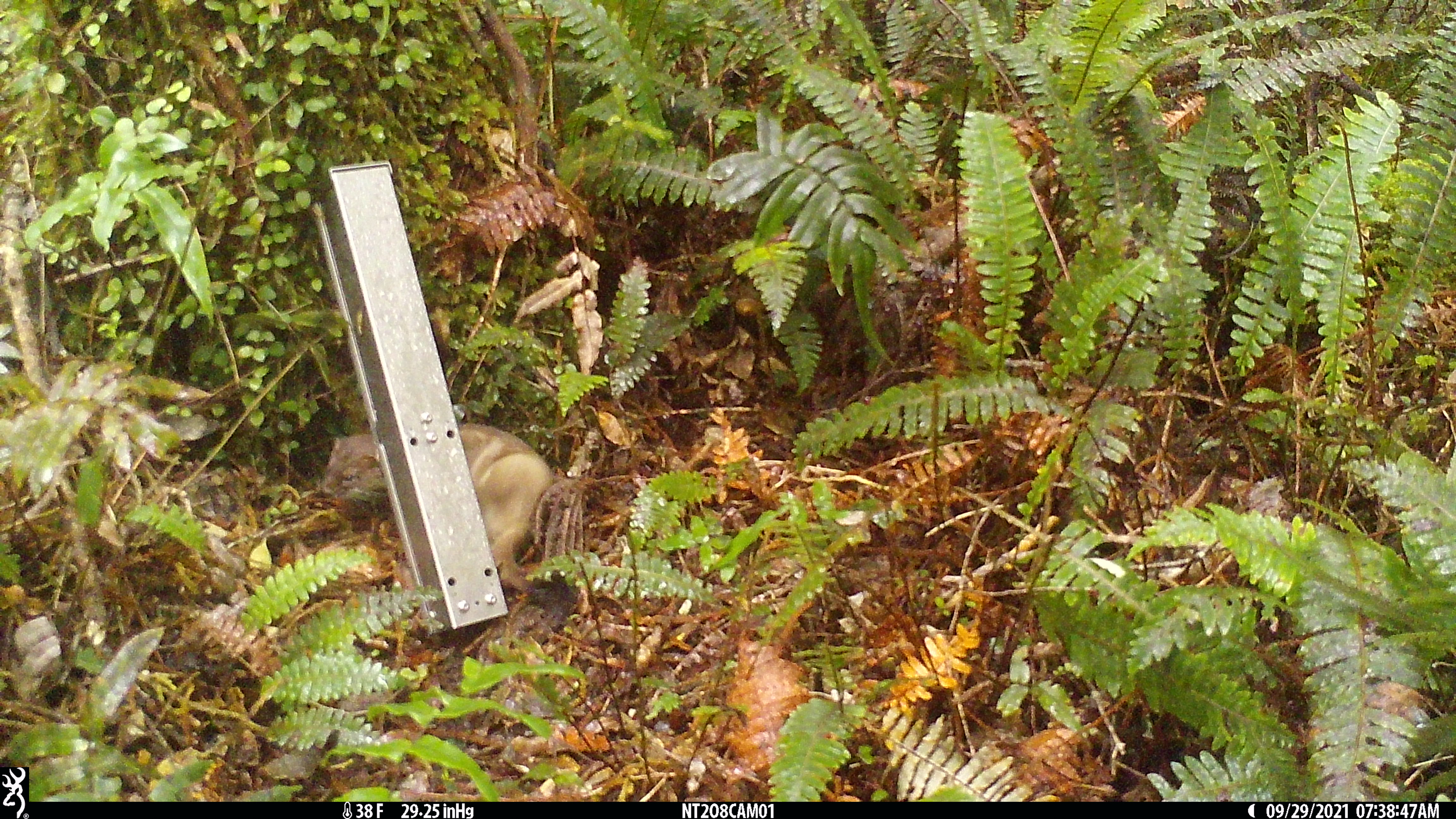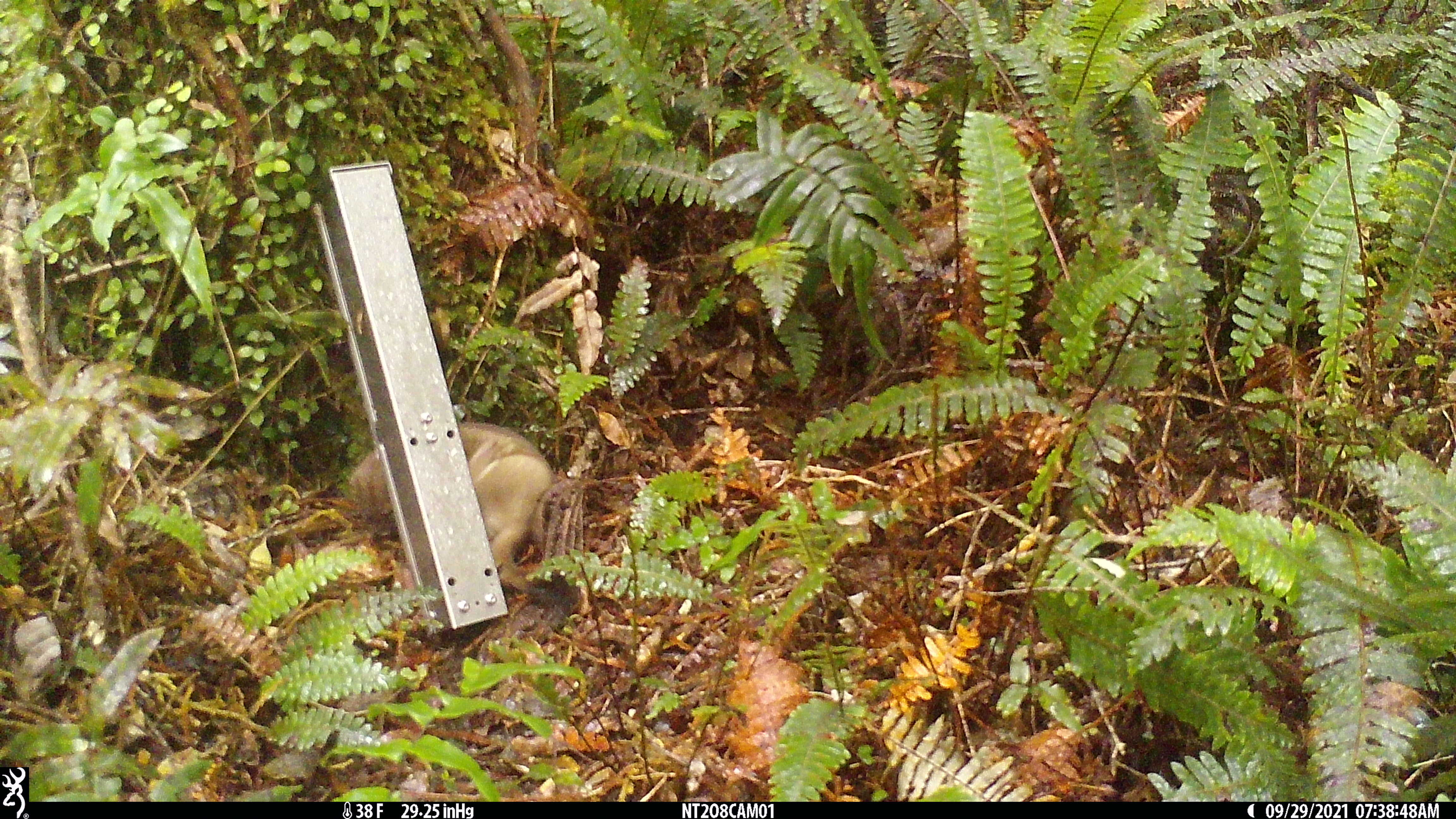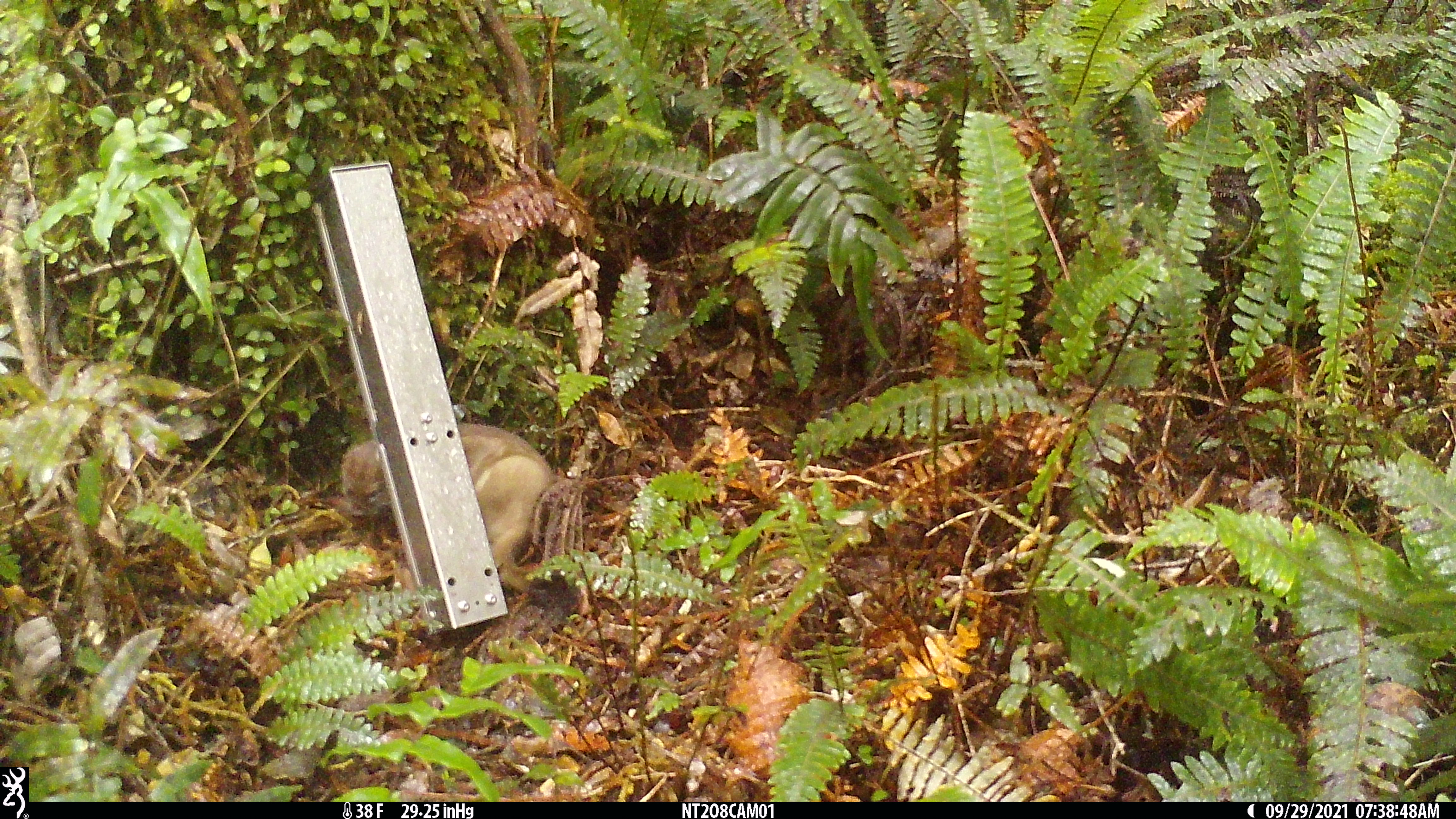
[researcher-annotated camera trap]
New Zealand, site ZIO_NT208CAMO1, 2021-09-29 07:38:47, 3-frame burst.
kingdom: Animalia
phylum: Chordata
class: Mammalia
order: Carnivora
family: Mustelidae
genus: Mustela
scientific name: Mustela erminea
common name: stoat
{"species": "stoat (Mustela erminea)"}